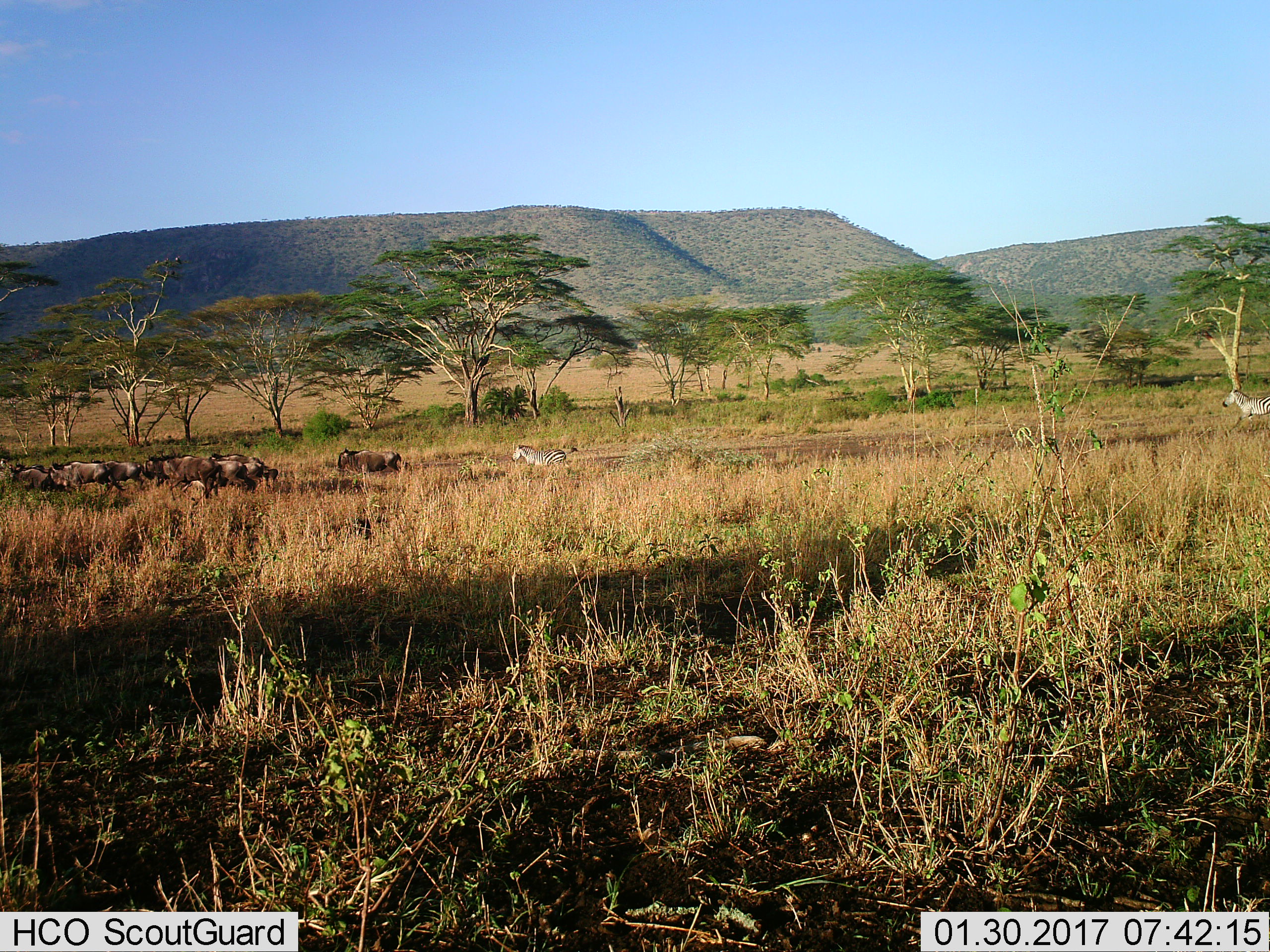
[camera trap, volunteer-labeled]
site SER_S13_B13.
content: unidentified animal